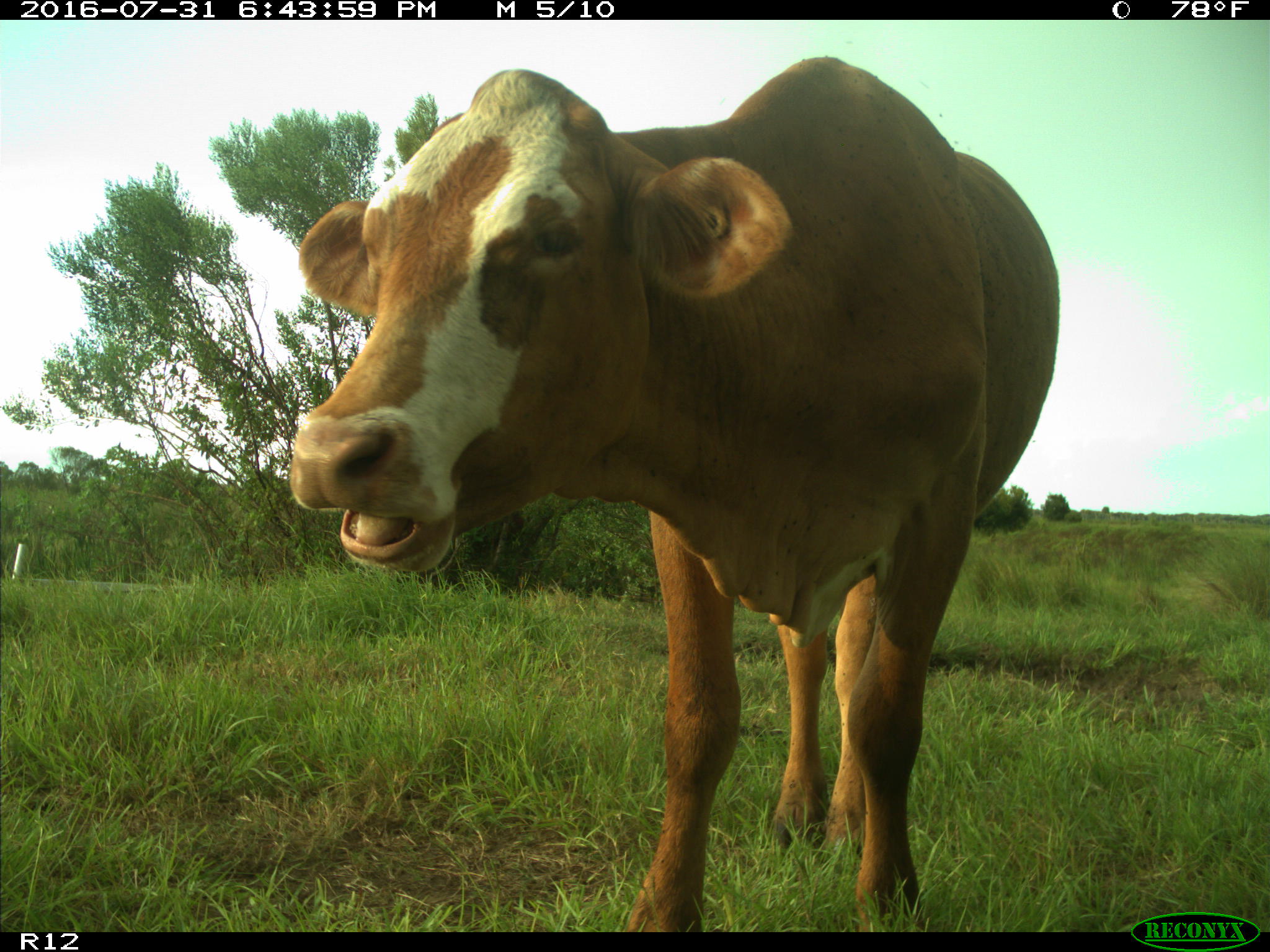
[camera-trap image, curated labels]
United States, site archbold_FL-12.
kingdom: Animalia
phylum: Chordata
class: Mammalia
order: Artiodactyla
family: Bovidae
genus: Bos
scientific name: Bos taurus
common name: domestic cow